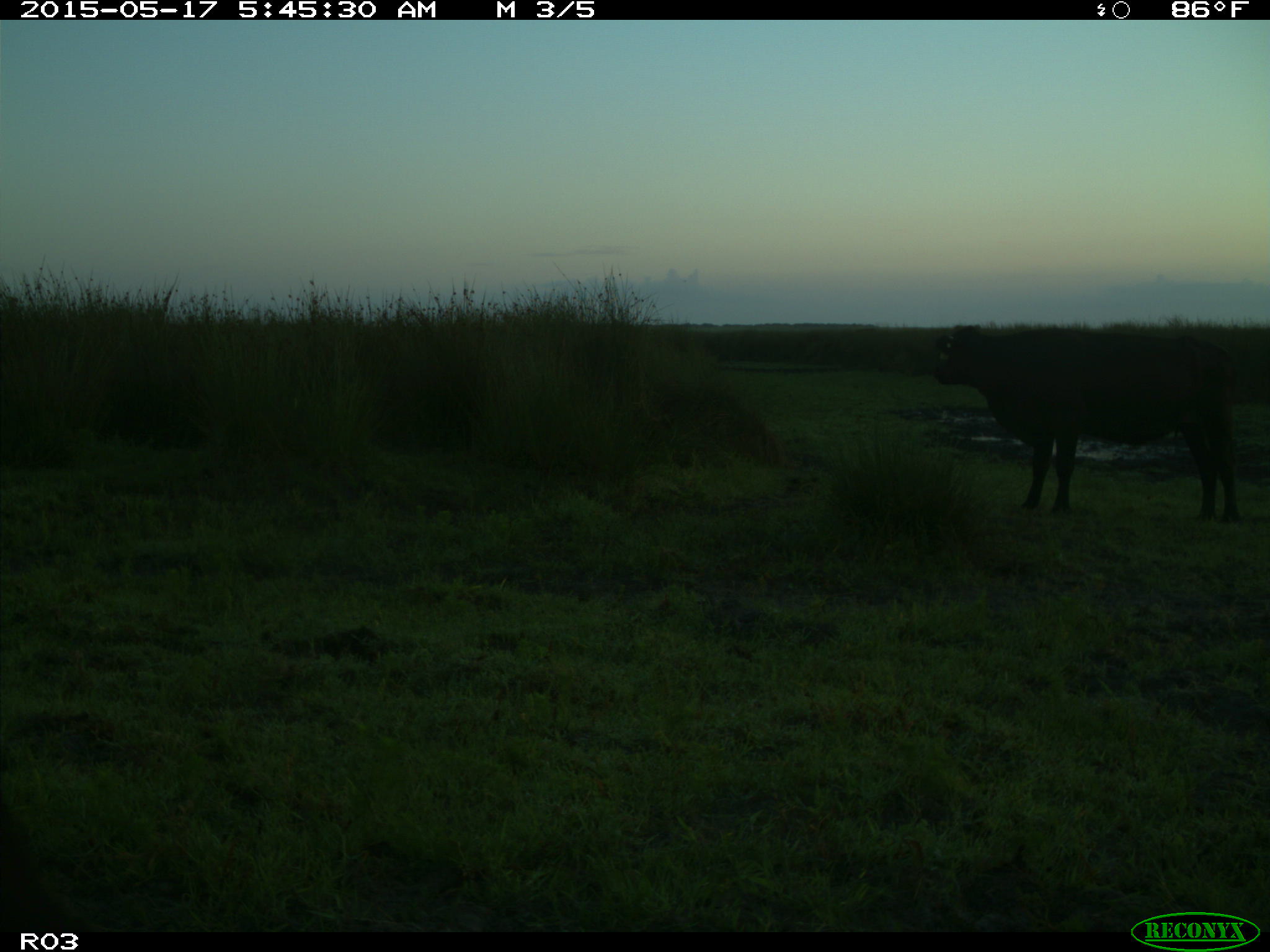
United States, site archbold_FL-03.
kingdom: Animalia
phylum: Chordata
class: Mammalia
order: Artiodactyla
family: Bovidae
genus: Bos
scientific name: Bos taurus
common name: domestic cow